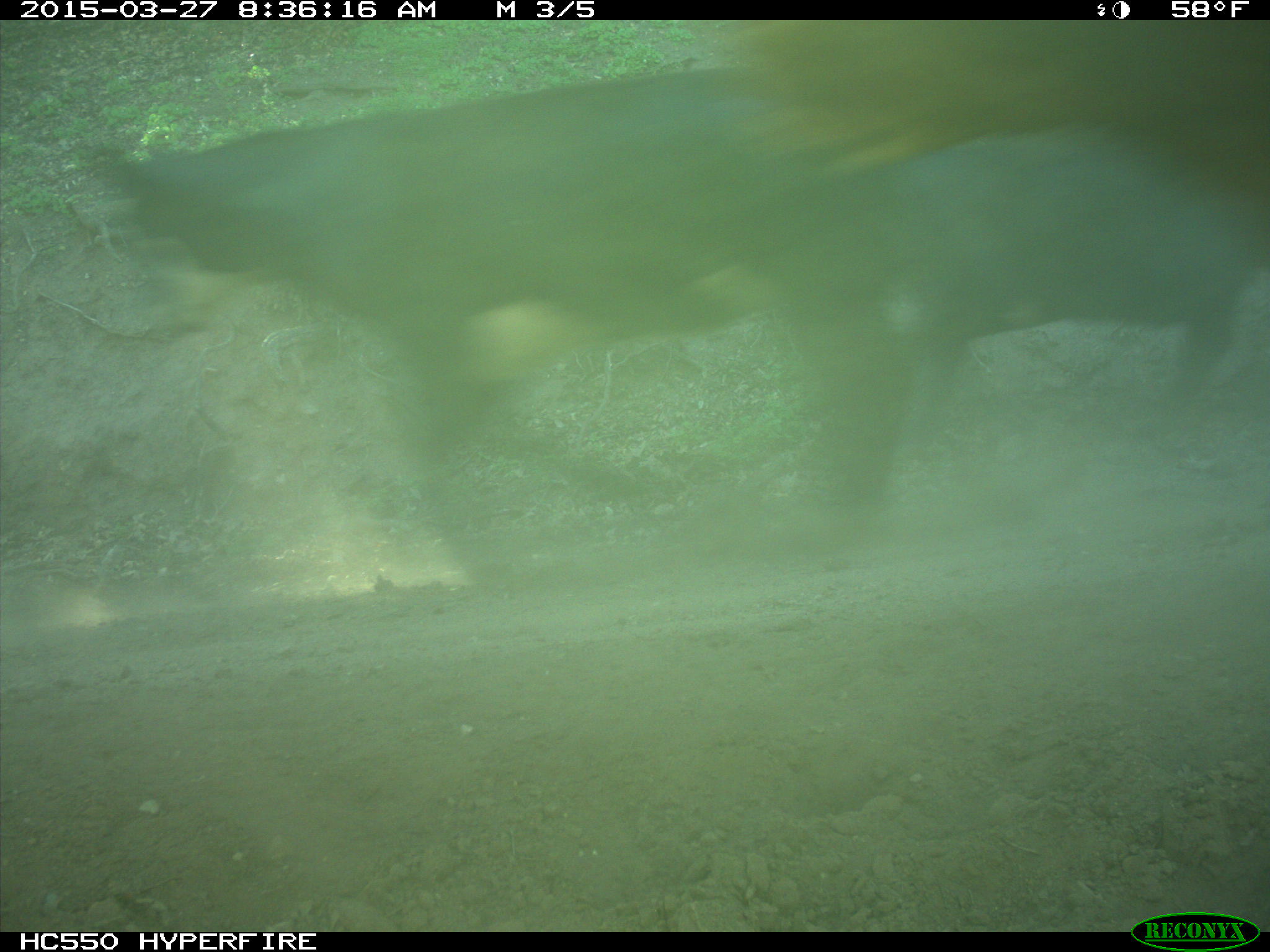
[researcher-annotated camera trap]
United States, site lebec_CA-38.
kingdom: Animalia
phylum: Chordata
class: Mammalia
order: Artiodactyla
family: Bovidae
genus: Bos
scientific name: Bos taurus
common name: domestic cow